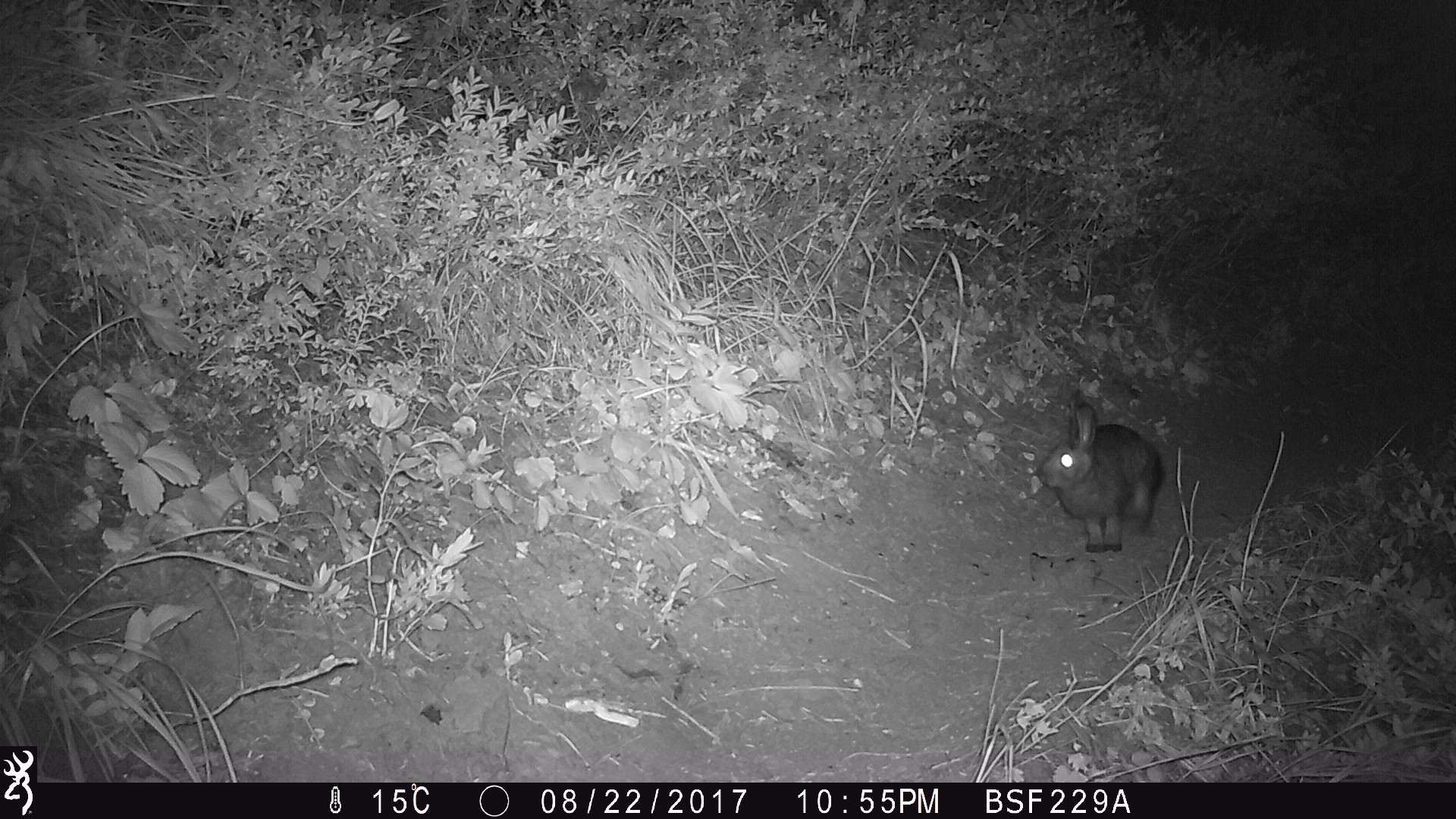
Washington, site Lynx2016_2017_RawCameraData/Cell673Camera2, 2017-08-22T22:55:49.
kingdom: Animalia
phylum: Chordata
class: Mammalia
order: Lagomorpha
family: Leporidae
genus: Lepus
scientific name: Lepus americanus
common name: snowshoe hare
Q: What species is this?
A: Lepus americanus (snowshoe hare).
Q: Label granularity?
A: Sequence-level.